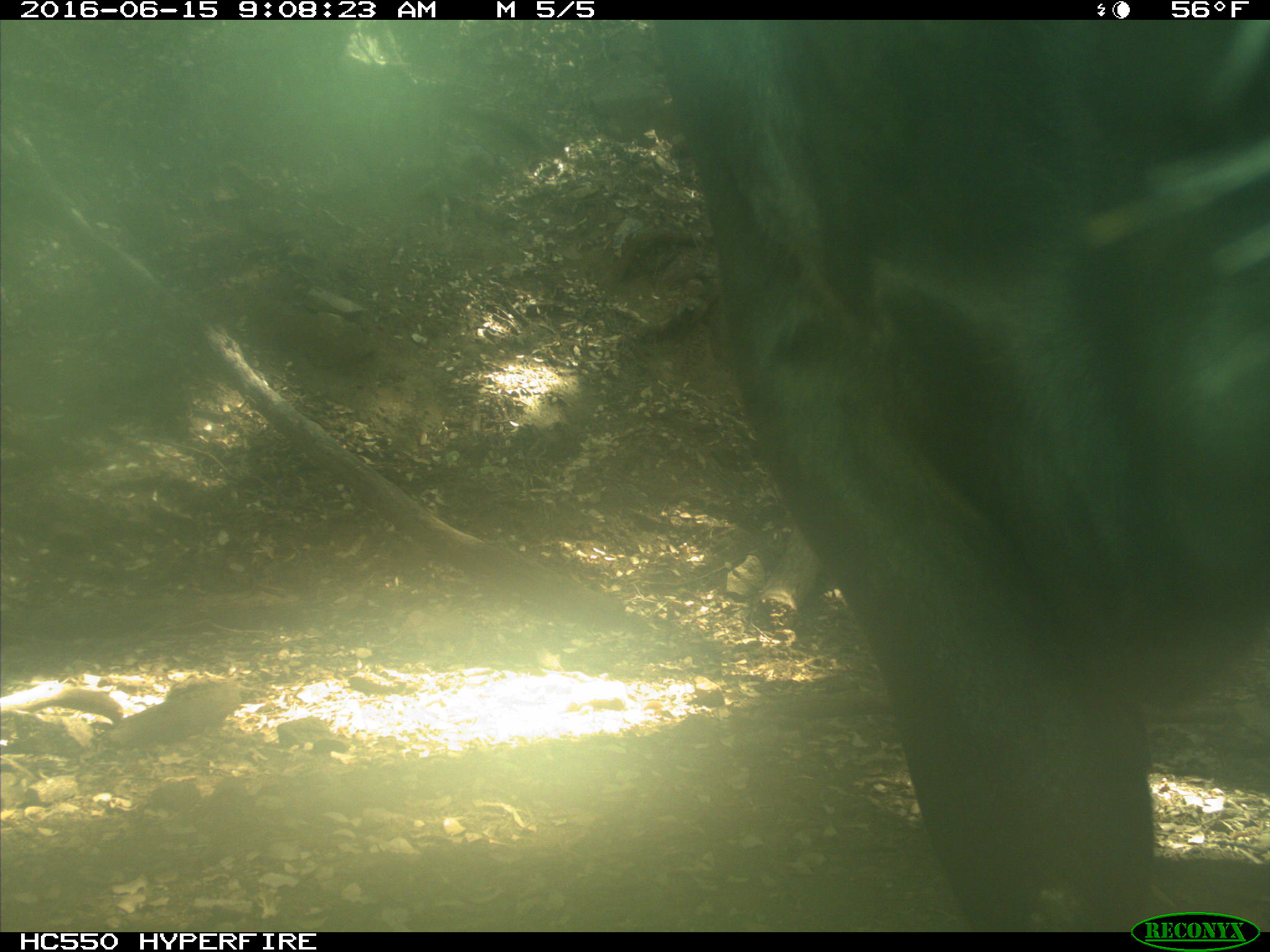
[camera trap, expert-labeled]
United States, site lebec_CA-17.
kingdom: Animalia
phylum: Chordata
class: Mammalia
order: Artiodactyla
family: Bovidae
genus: Bos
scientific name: Bos taurus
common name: domestic cow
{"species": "Bos taurus (domestic cow)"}